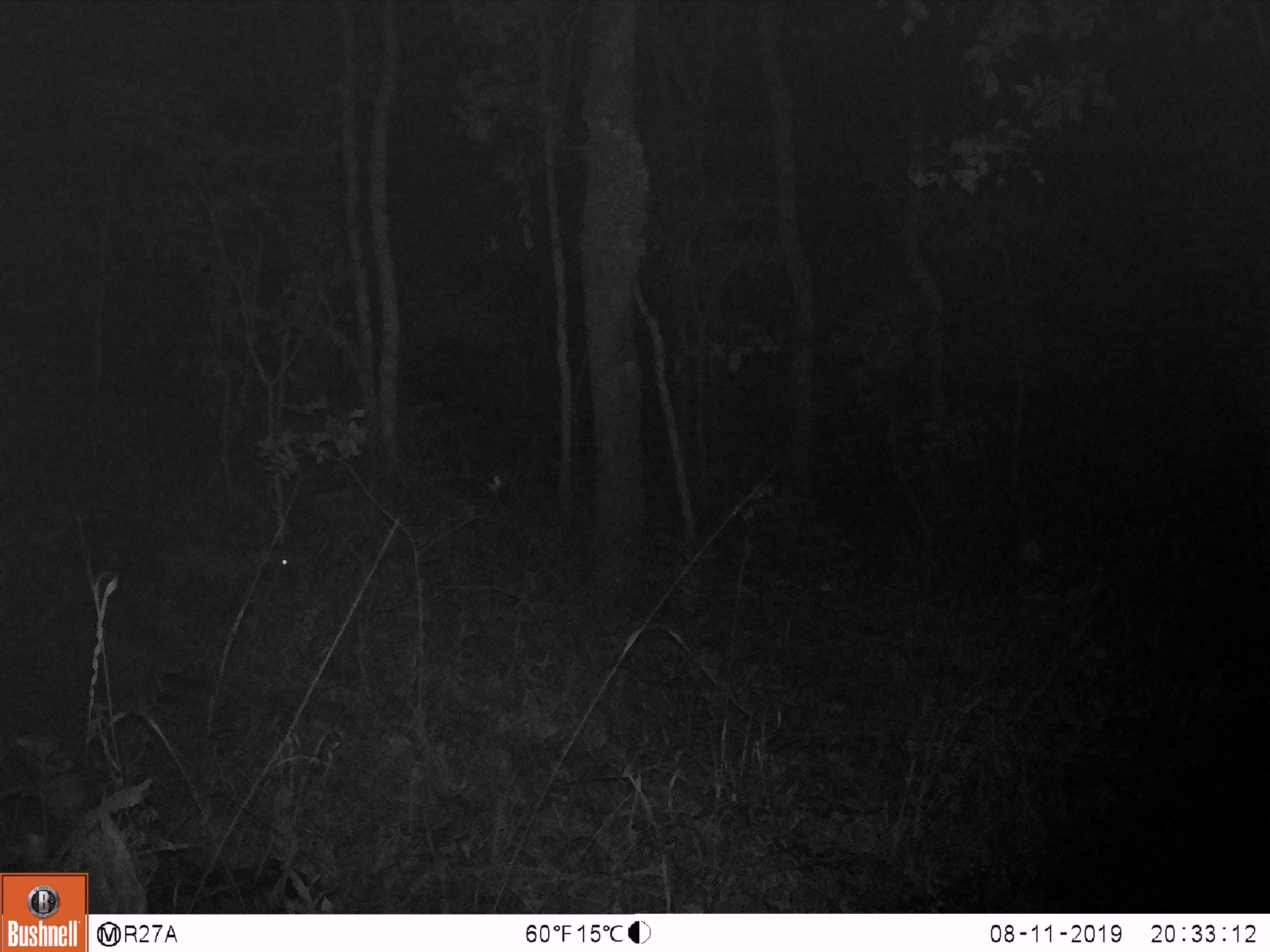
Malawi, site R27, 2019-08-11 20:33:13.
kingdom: Animalia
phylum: Chordata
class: Mammalia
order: Carnivora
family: Herpestidae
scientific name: Herpestidae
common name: mongoose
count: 1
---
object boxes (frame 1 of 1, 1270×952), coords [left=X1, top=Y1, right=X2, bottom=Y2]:
mongoose: [left=47, top=526, right=319, bottom=614]